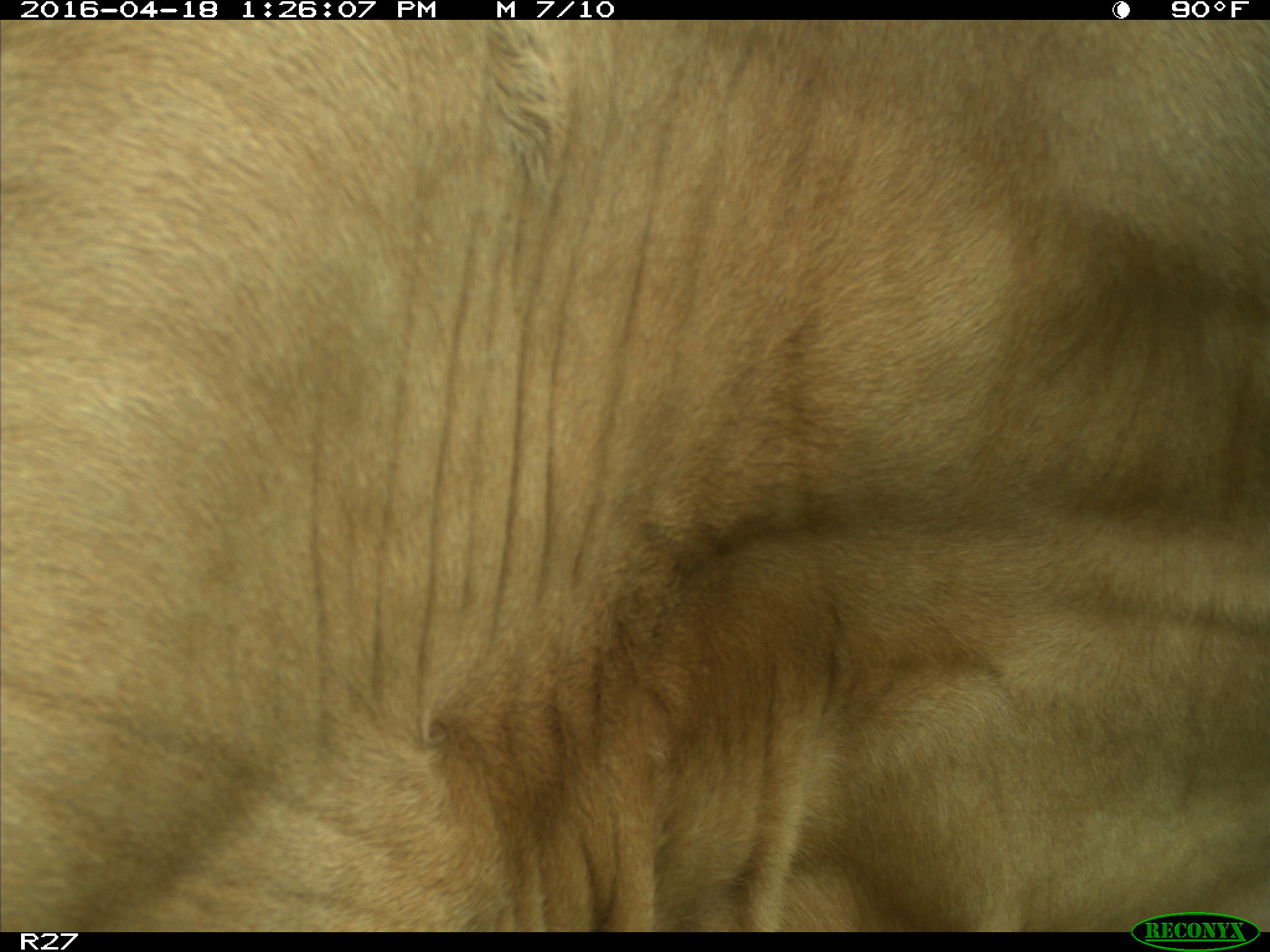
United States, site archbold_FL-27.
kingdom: Animalia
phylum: Chordata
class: Mammalia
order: Artiodactyla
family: Bovidae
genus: Bos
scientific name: Bos taurus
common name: domestic cow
Bos taurus (domestic cow).